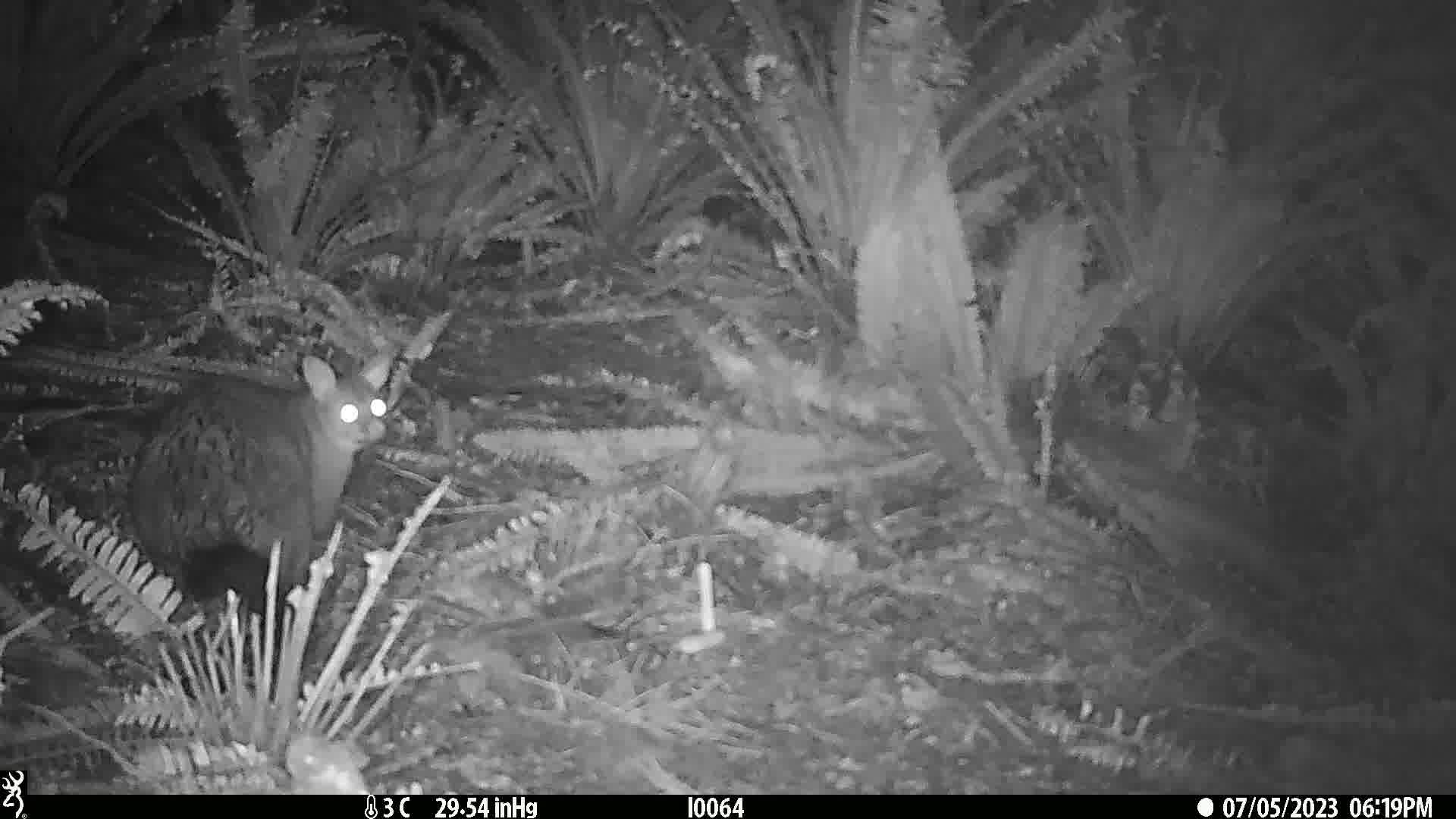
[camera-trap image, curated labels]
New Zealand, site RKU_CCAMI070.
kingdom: Animalia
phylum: Chordata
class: Mammalia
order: Diprotodontia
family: Phalangeridae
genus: Trichosurus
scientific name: Trichosurus vulpecula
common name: common brushtail possum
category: possum